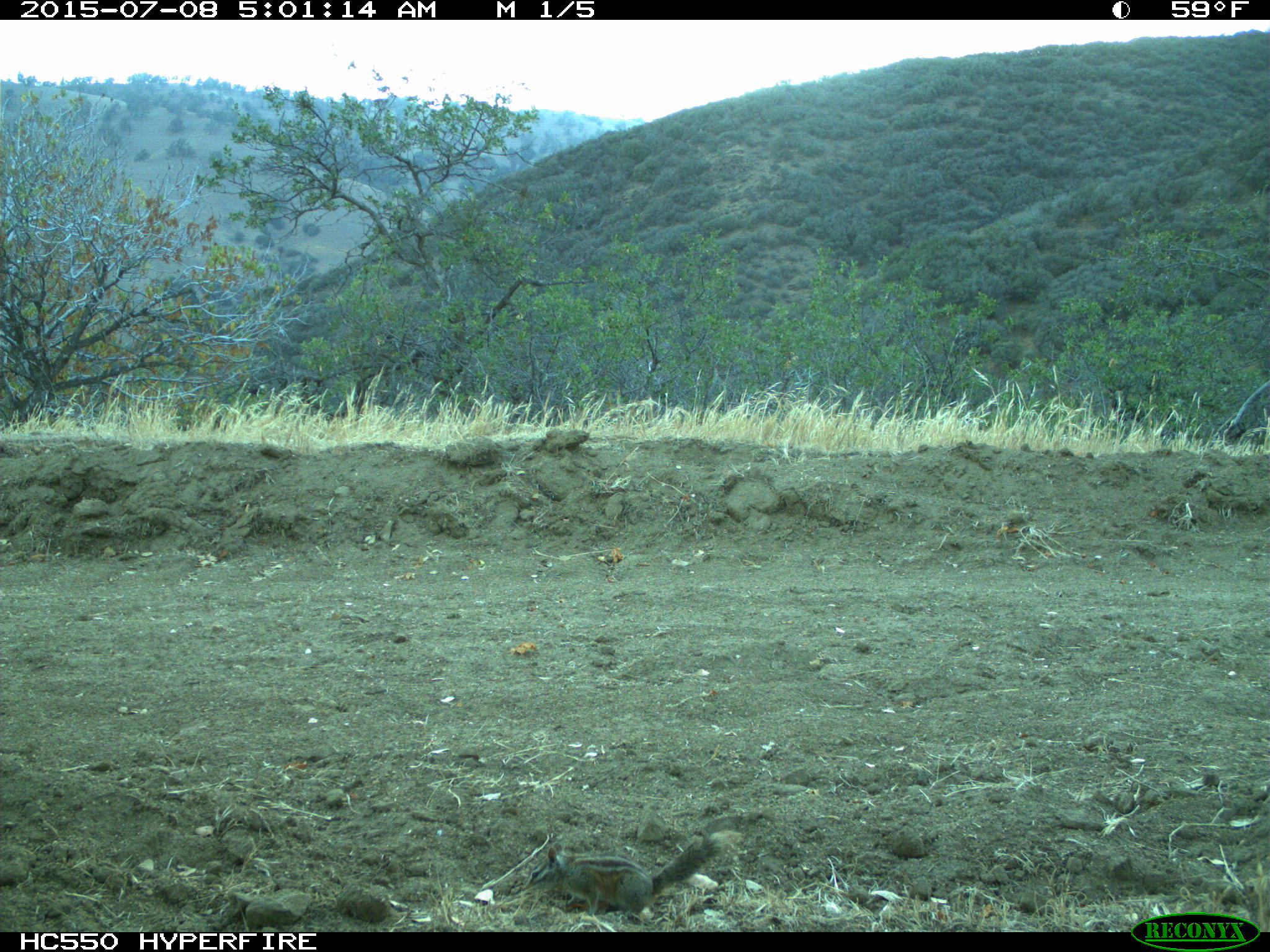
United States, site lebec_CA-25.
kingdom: Animalia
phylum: Chordata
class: Mammalia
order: Rodentia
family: Sciuridae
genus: Tamias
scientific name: Tamias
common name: chipmunk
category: unidentified chipmunk